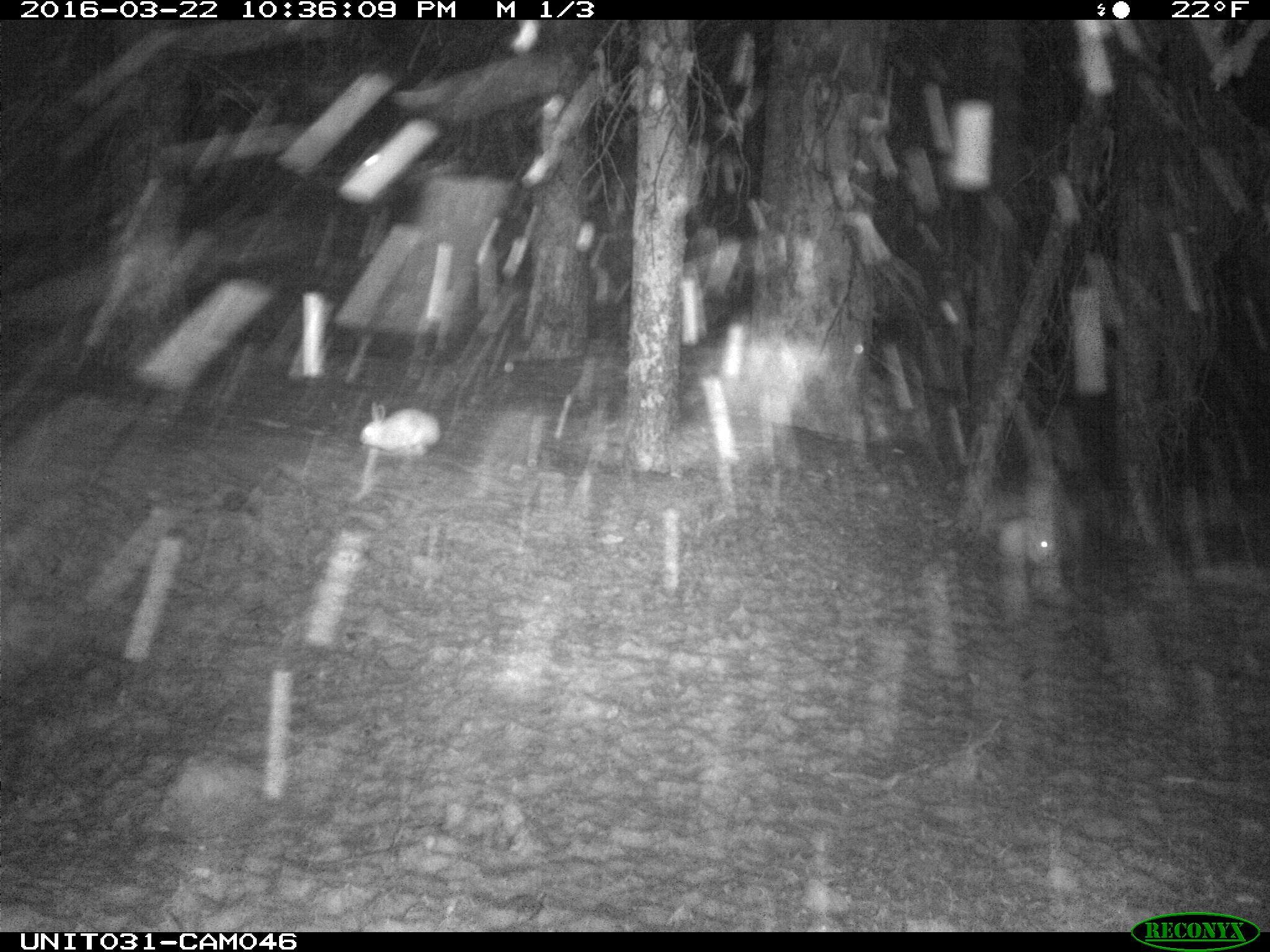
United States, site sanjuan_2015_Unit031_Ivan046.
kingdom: Animalia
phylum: Chordata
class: Mammalia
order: Lagomorpha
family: Leporidae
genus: Lepus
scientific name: Lepus americanus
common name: snowshoe hare